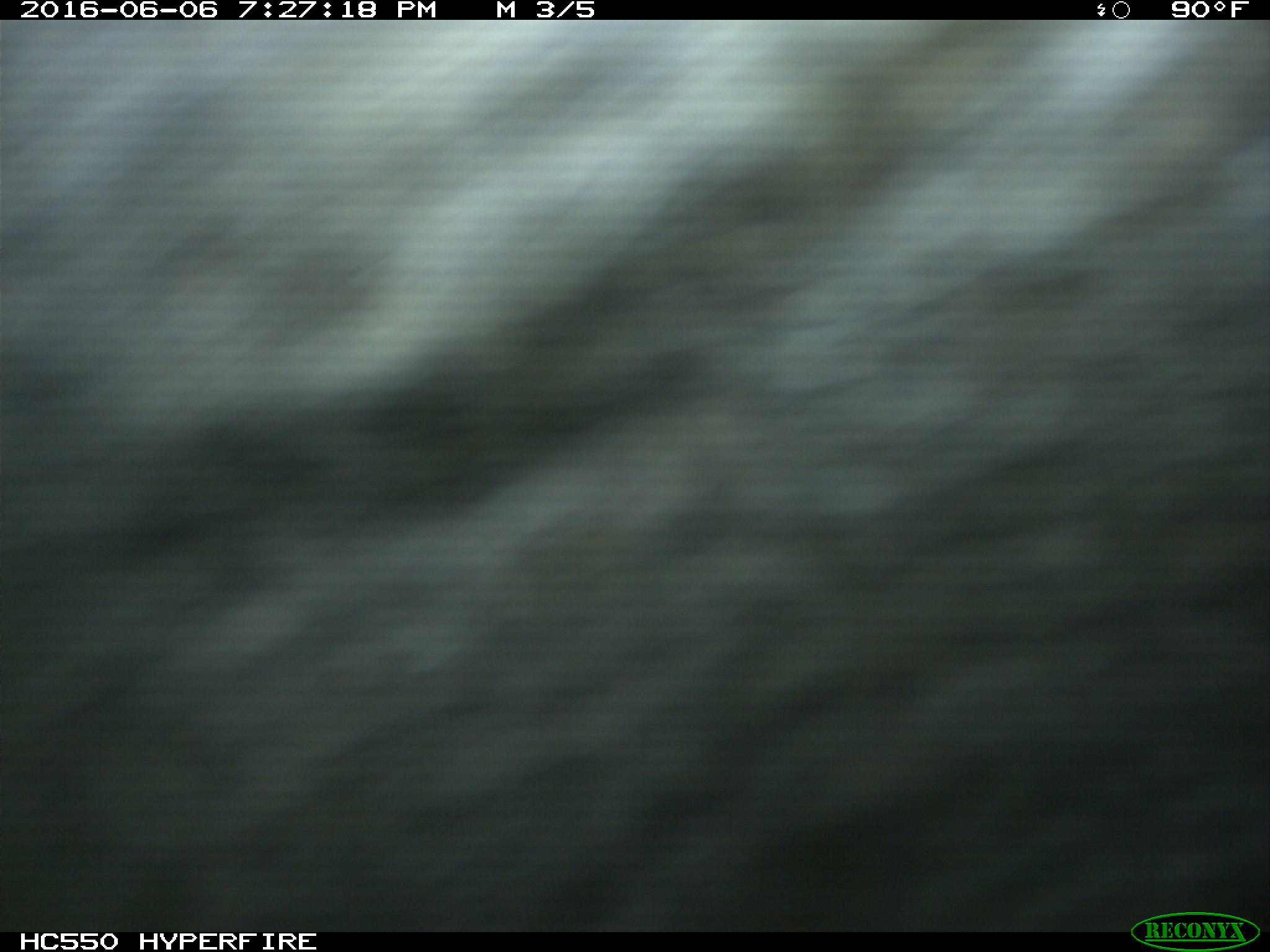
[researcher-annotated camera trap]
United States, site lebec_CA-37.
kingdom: Animalia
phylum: Chordata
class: Mammalia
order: Artiodactyla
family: Bovidae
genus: Bos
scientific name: Bos taurus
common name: domestic cow